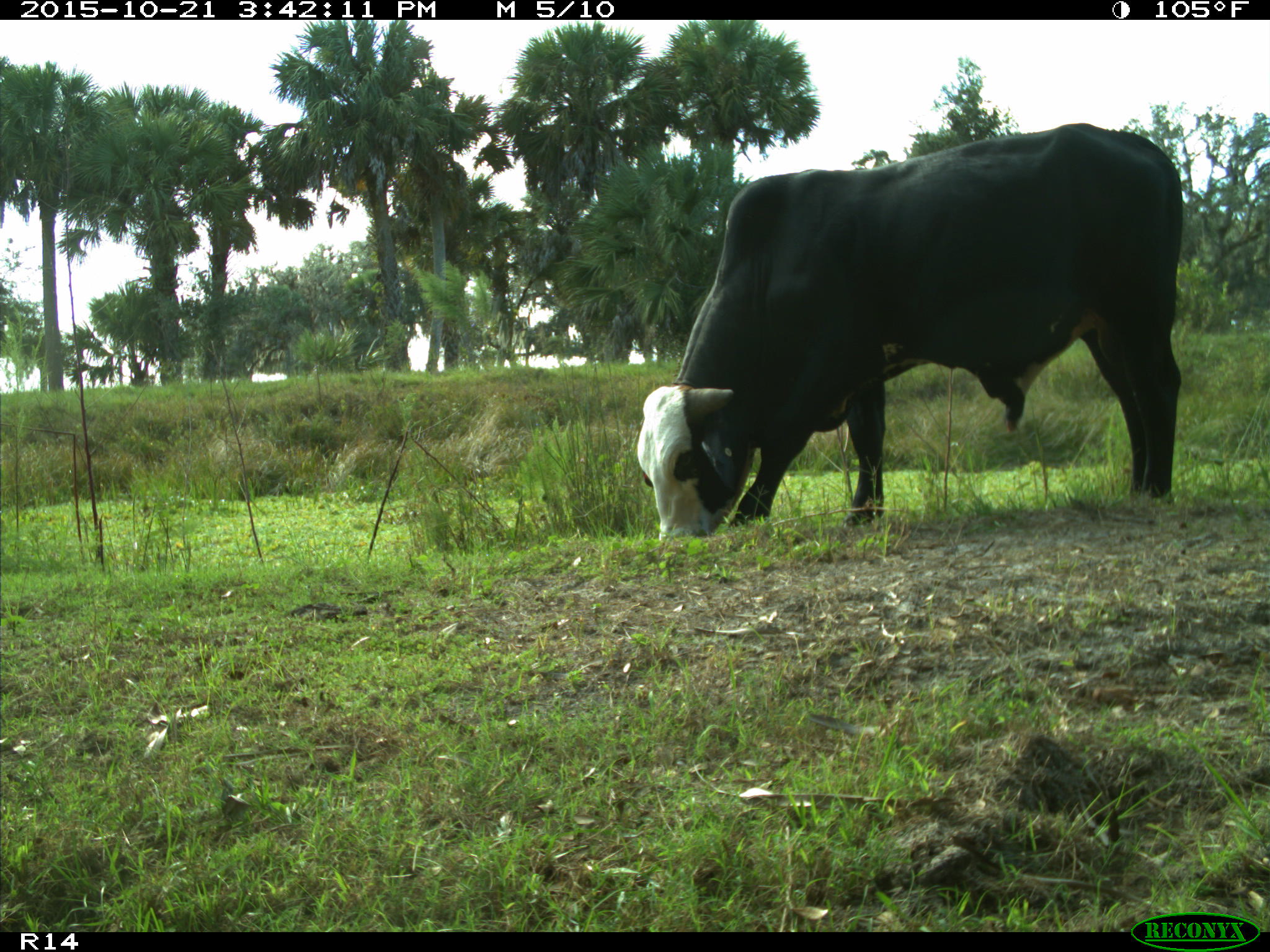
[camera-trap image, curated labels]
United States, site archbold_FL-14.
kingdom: Animalia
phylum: Chordata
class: Mammalia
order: Artiodactyla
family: Bovidae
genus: Bos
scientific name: Bos taurus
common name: domestic cow